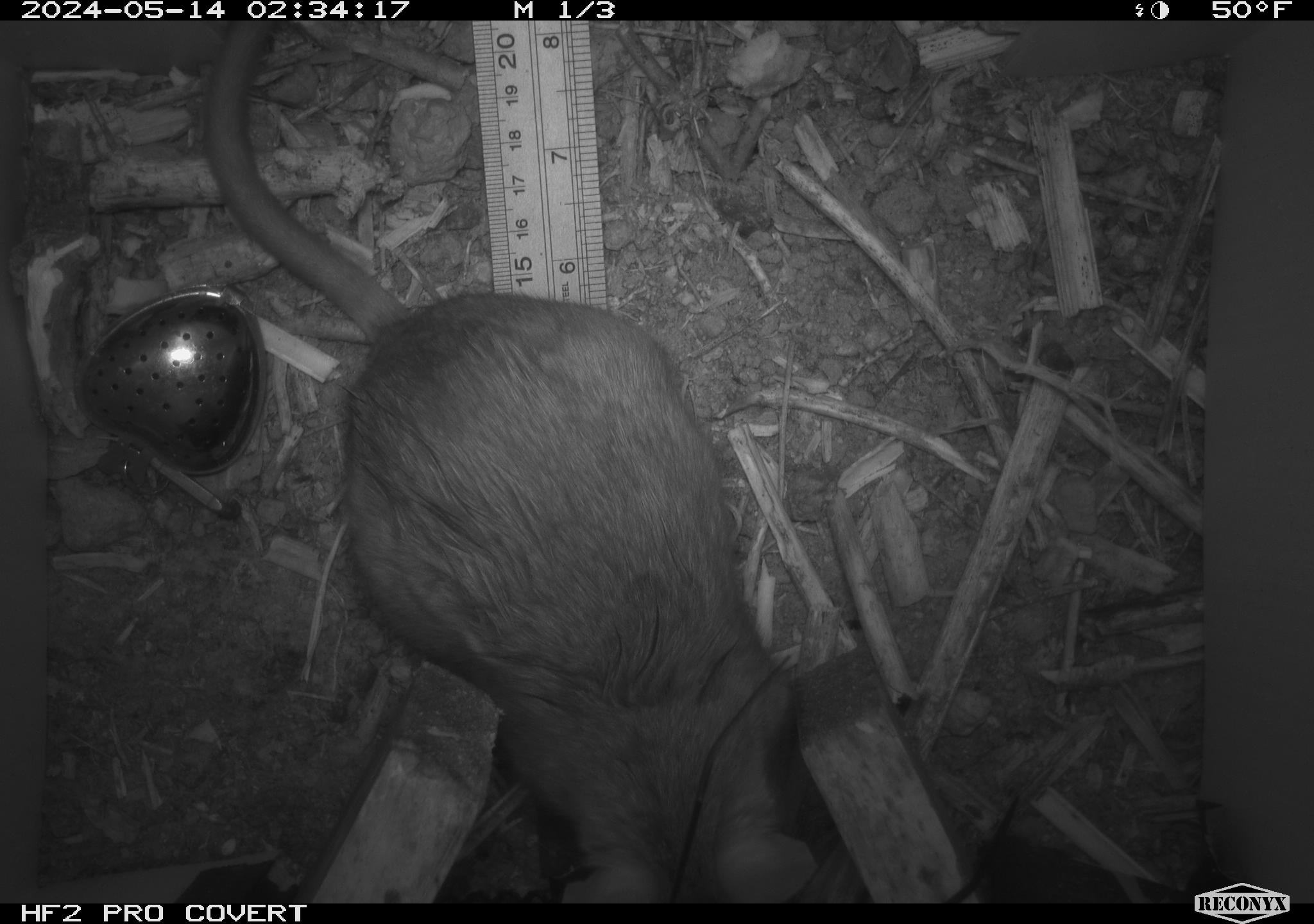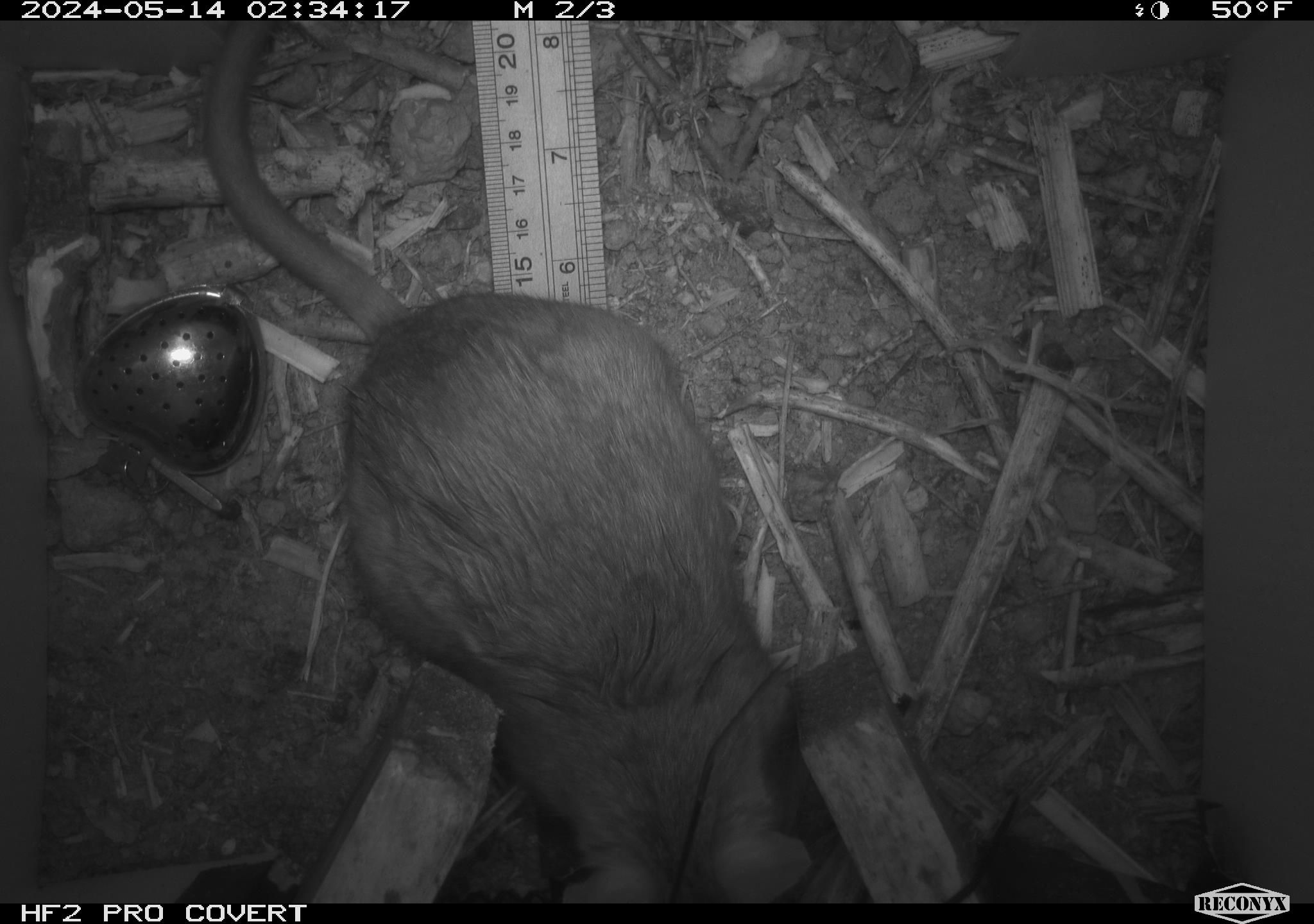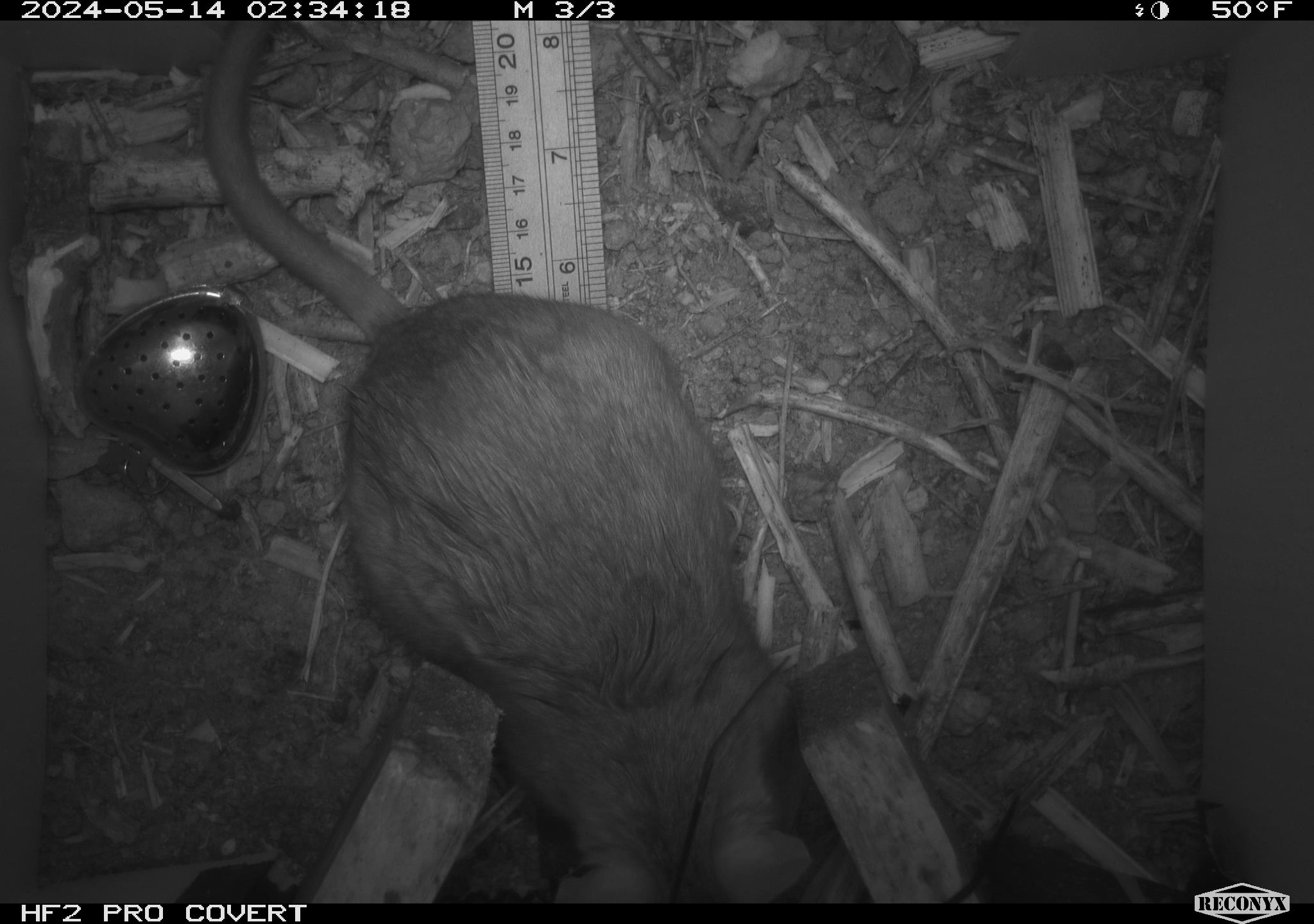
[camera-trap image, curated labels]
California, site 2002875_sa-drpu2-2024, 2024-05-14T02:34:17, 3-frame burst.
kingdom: Animalia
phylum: Chordata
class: Mammalia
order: Rodentia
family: Cricetidae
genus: Neotoma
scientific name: Neotoma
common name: pack rat or woodrat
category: neotoma species